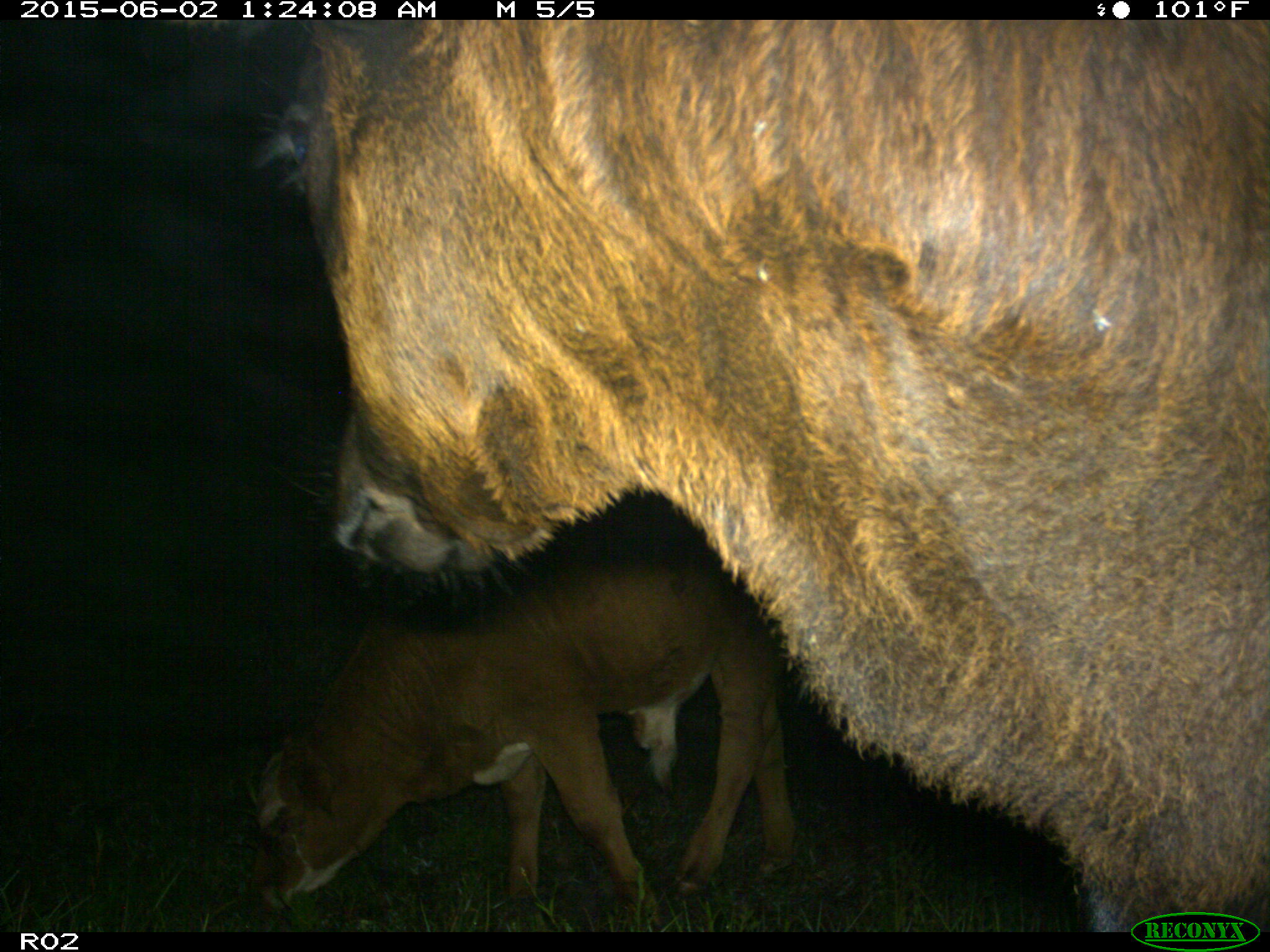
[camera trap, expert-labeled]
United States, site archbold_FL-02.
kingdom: Animalia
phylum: Chordata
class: Mammalia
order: Artiodactyla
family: Bovidae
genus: Bos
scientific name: Bos taurus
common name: domestic cow